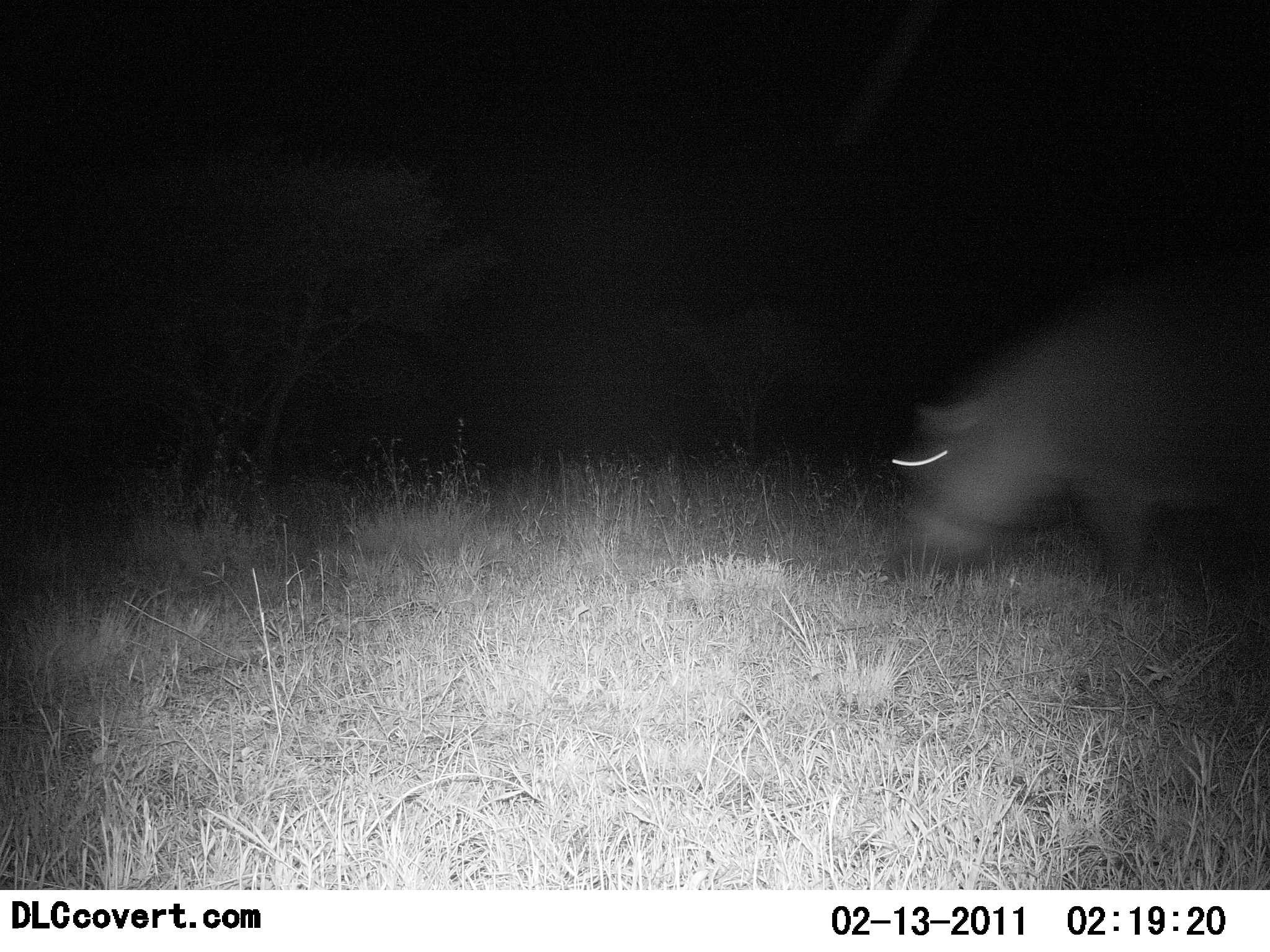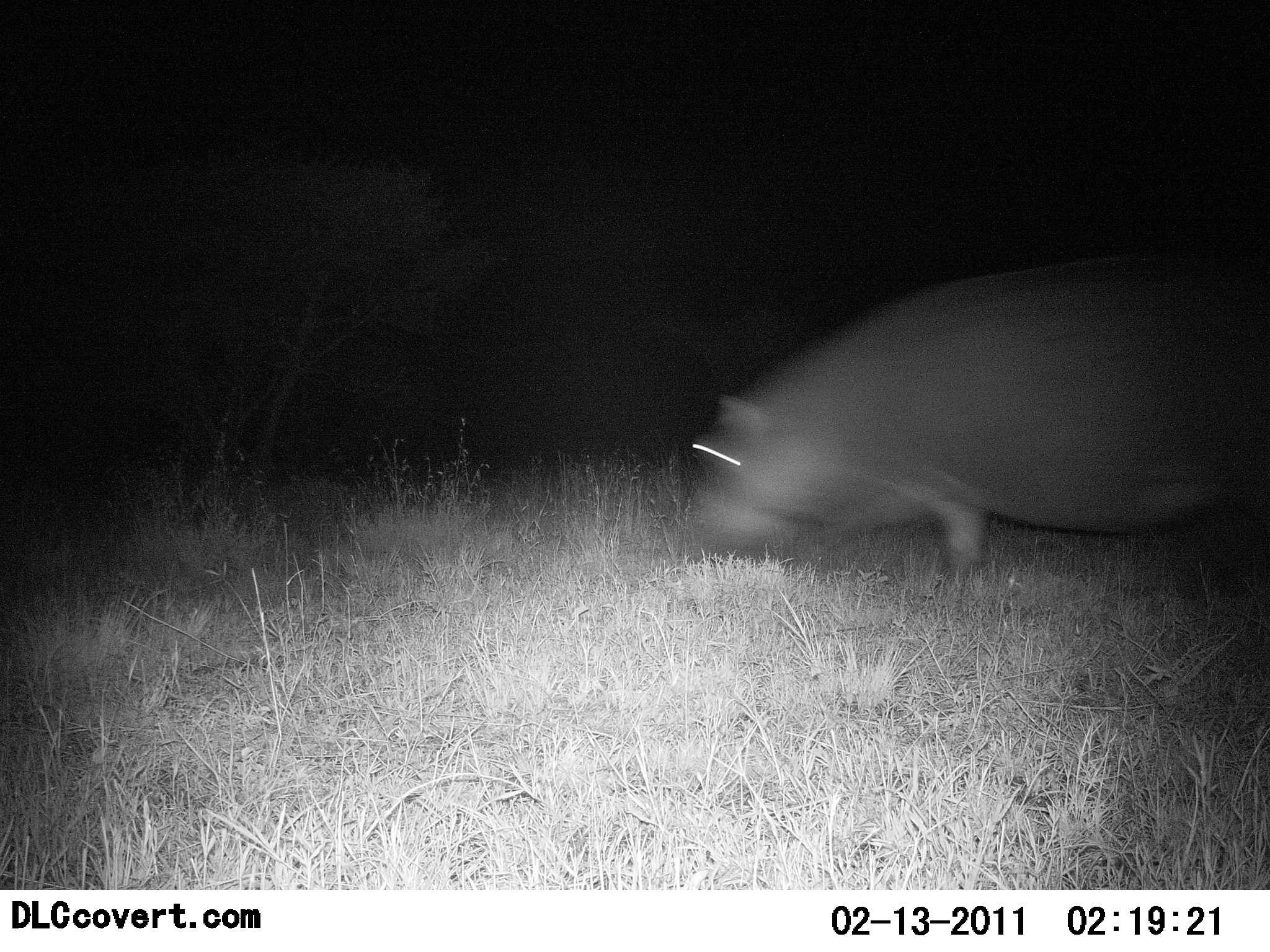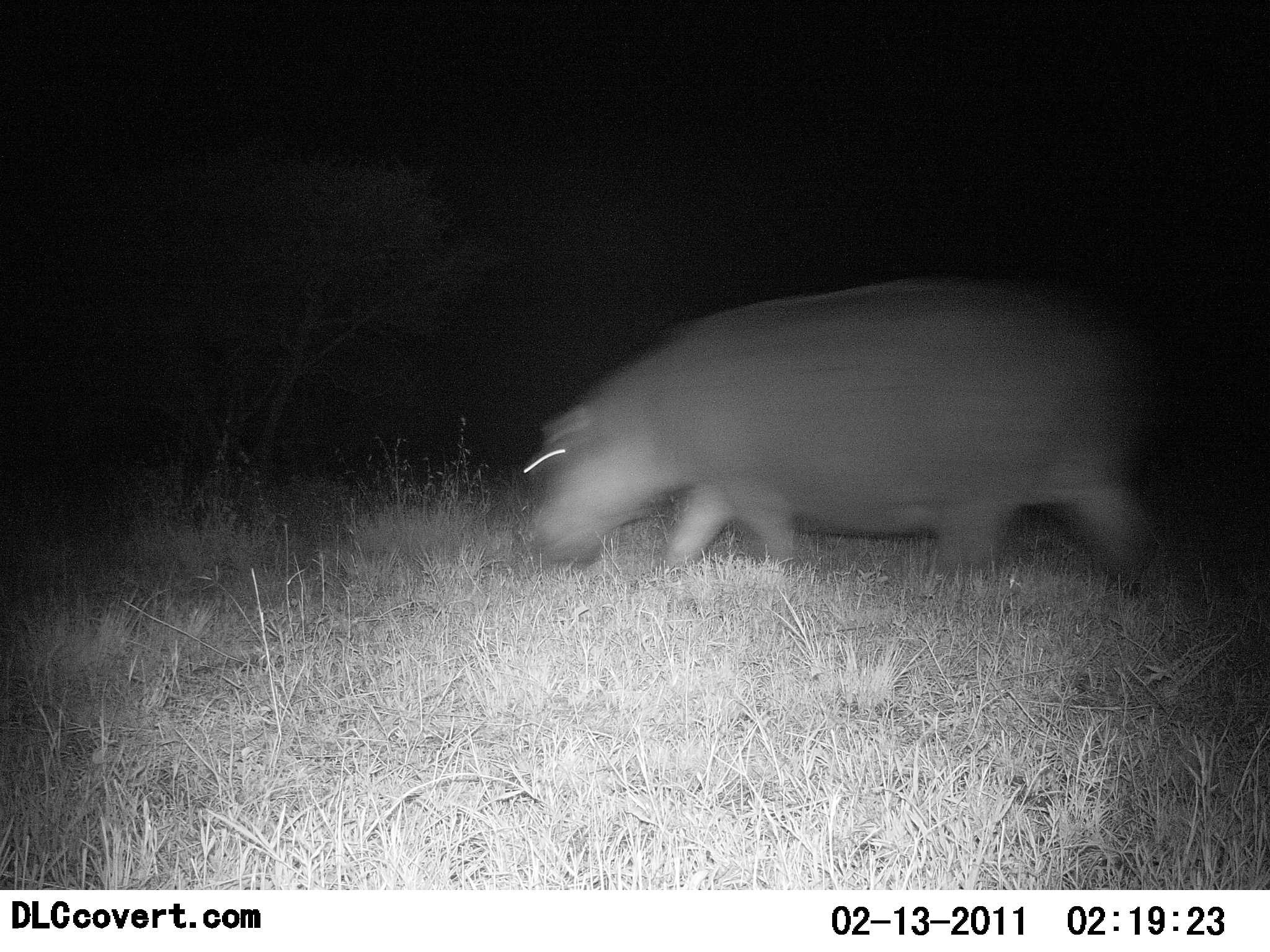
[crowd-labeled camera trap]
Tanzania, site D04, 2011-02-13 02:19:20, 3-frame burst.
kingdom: Animalia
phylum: Chordata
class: Mammalia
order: Artiodactyla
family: Hippopotamidae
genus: Hippopotamus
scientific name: Hippopotamus amphibius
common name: hippopotamus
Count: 1.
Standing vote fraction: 0%.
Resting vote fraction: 0%.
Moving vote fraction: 100%.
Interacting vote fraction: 0%.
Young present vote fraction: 0%.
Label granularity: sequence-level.